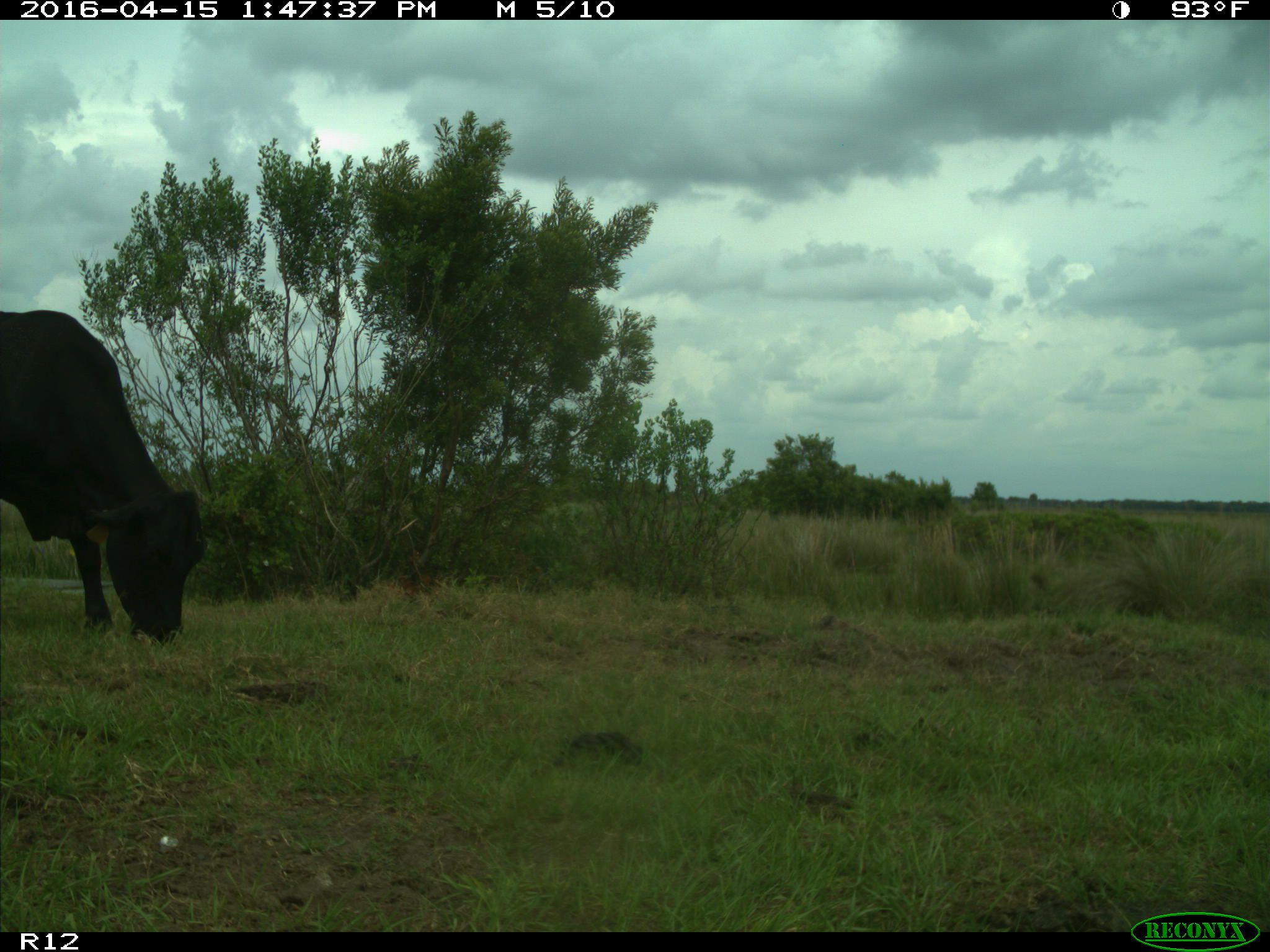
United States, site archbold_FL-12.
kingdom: Animalia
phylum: Chordata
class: Mammalia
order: Artiodactyla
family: Bovidae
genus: Bos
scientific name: Bos taurus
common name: domestic cow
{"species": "Bos taurus (domestic cow)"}